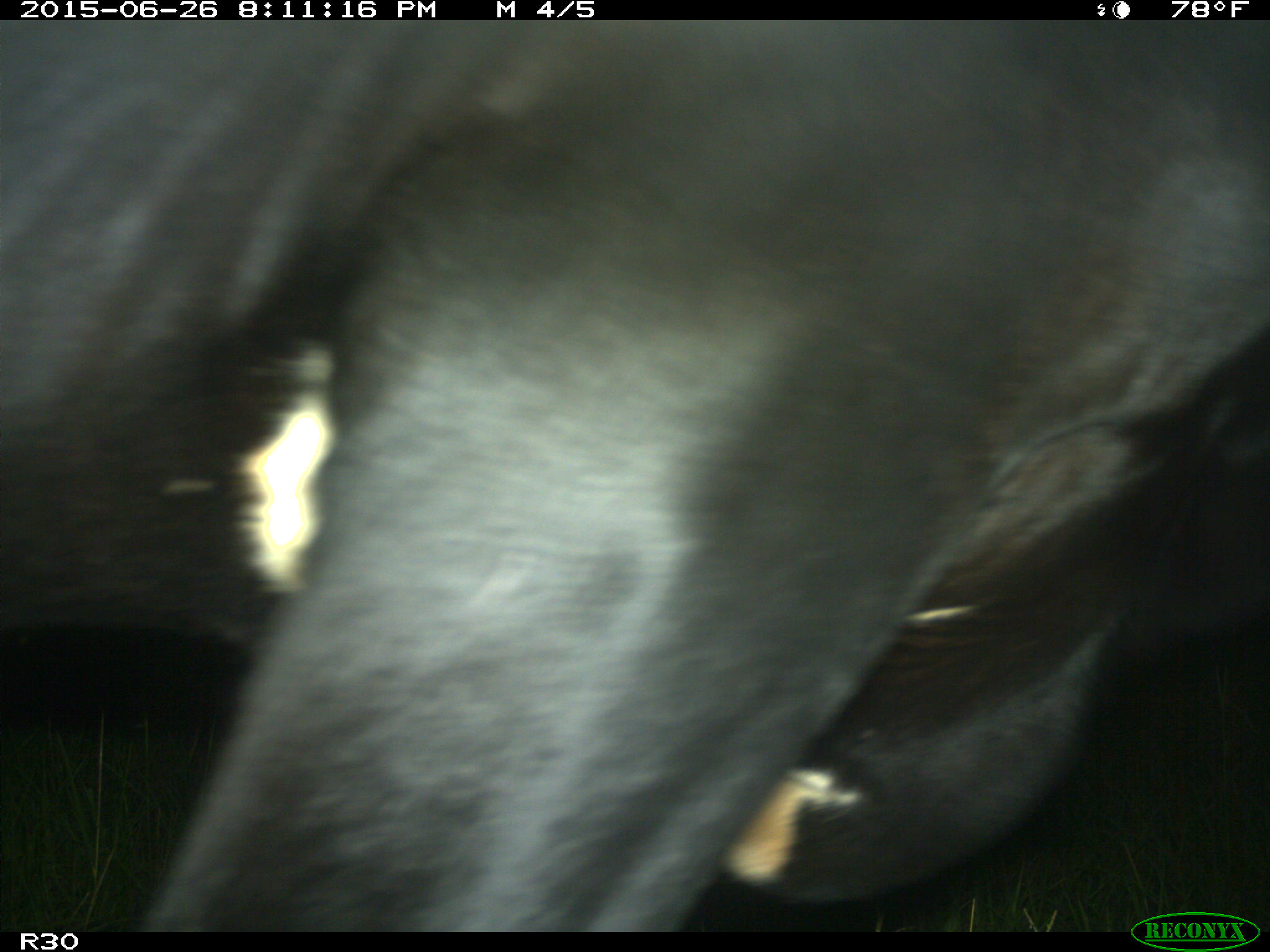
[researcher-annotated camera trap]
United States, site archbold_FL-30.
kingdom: Animalia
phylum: Chordata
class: Mammalia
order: Artiodactyla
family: Bovidae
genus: Bos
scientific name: Bos taurus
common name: domestic cow